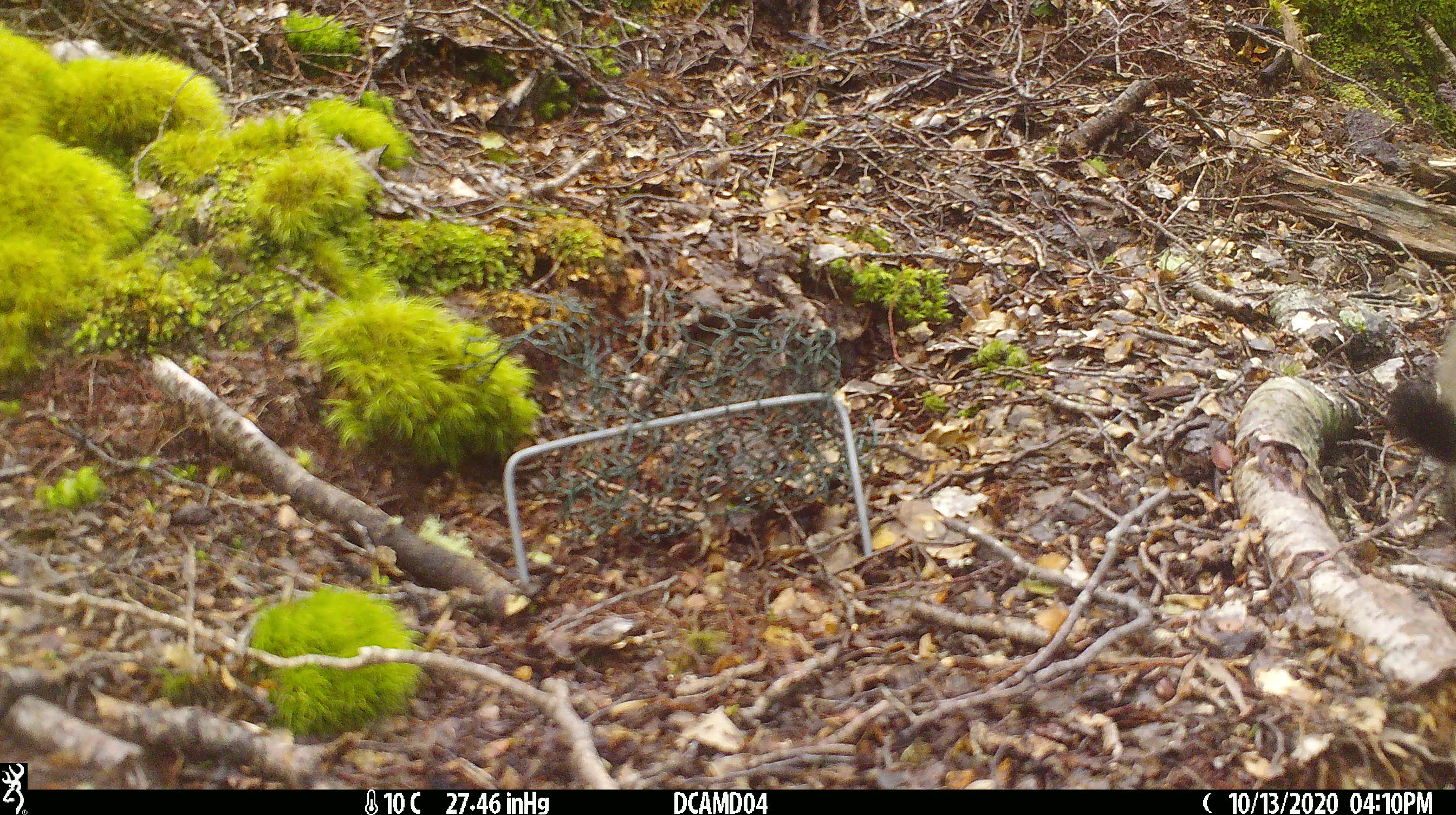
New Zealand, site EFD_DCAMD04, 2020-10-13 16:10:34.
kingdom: Animalia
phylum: Chordata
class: Mammalia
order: Carnivora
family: Mustelidae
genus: Mustela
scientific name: Mustela erminea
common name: stoat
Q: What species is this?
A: Stoat (Mustela erminea).